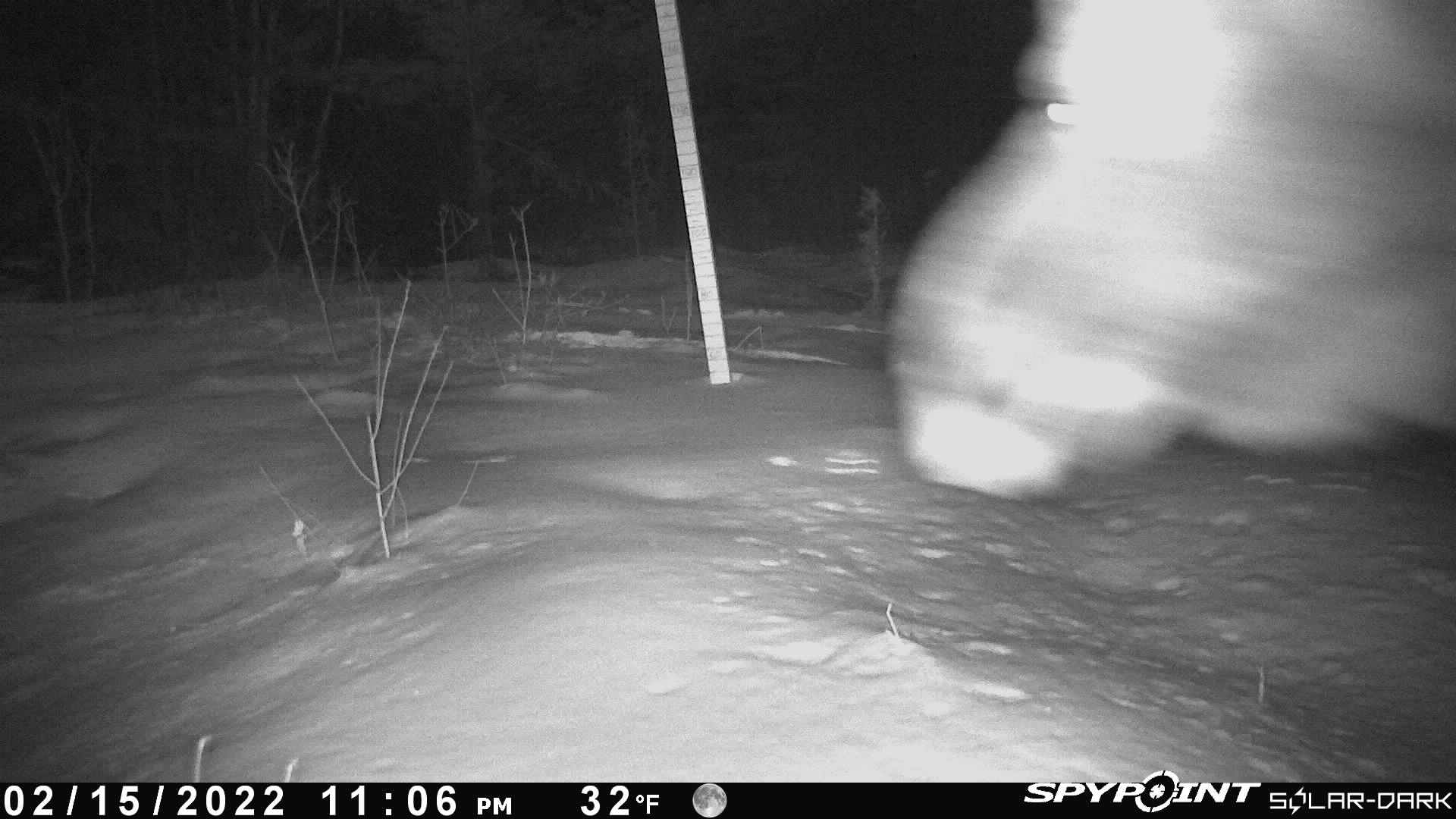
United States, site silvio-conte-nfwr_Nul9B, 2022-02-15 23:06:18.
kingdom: Animalia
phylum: Chordata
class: Mammalia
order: Artiodactyla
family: Cervidae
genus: Alces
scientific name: Alces alces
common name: moose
Moose (Alces alces).